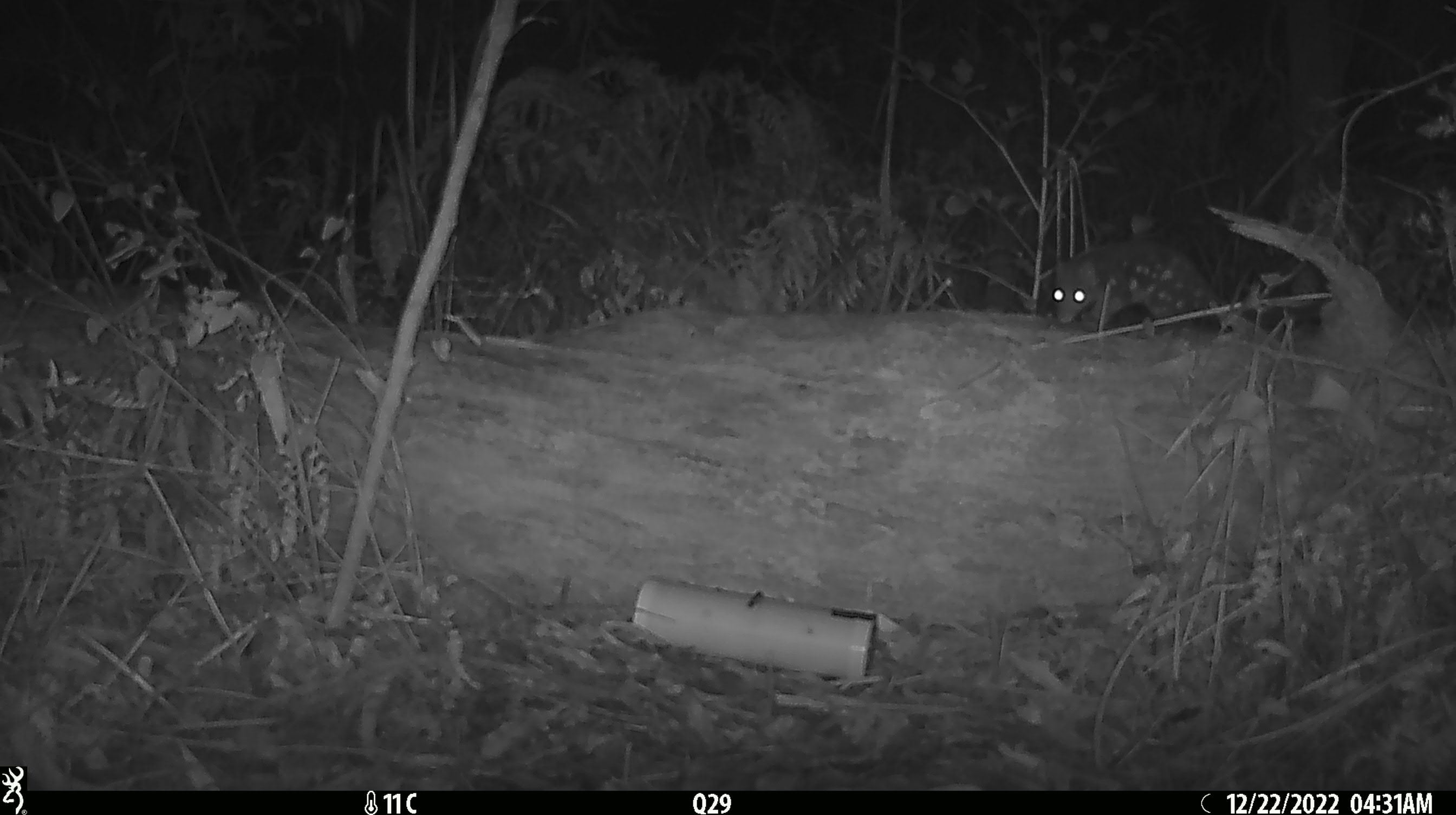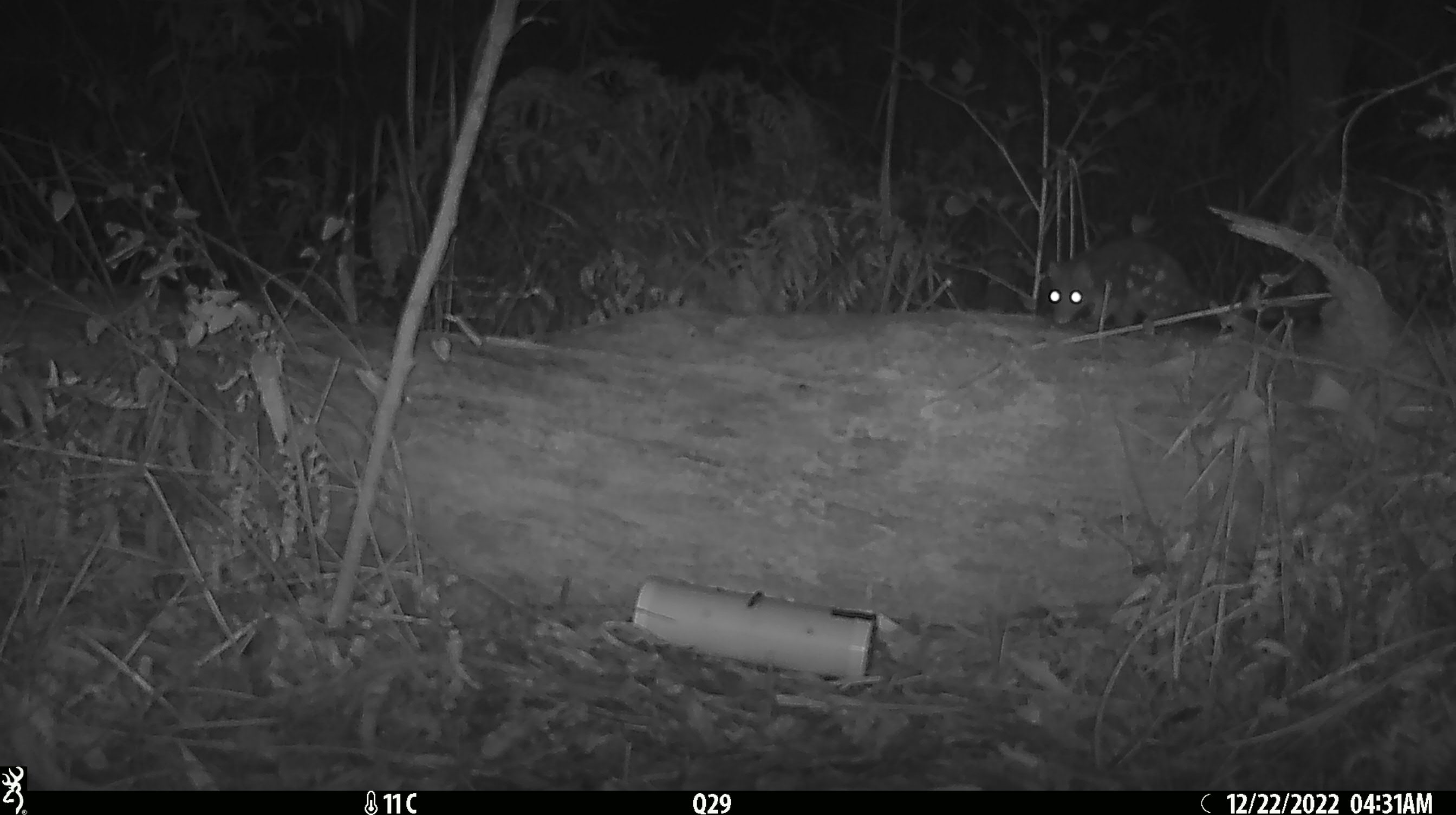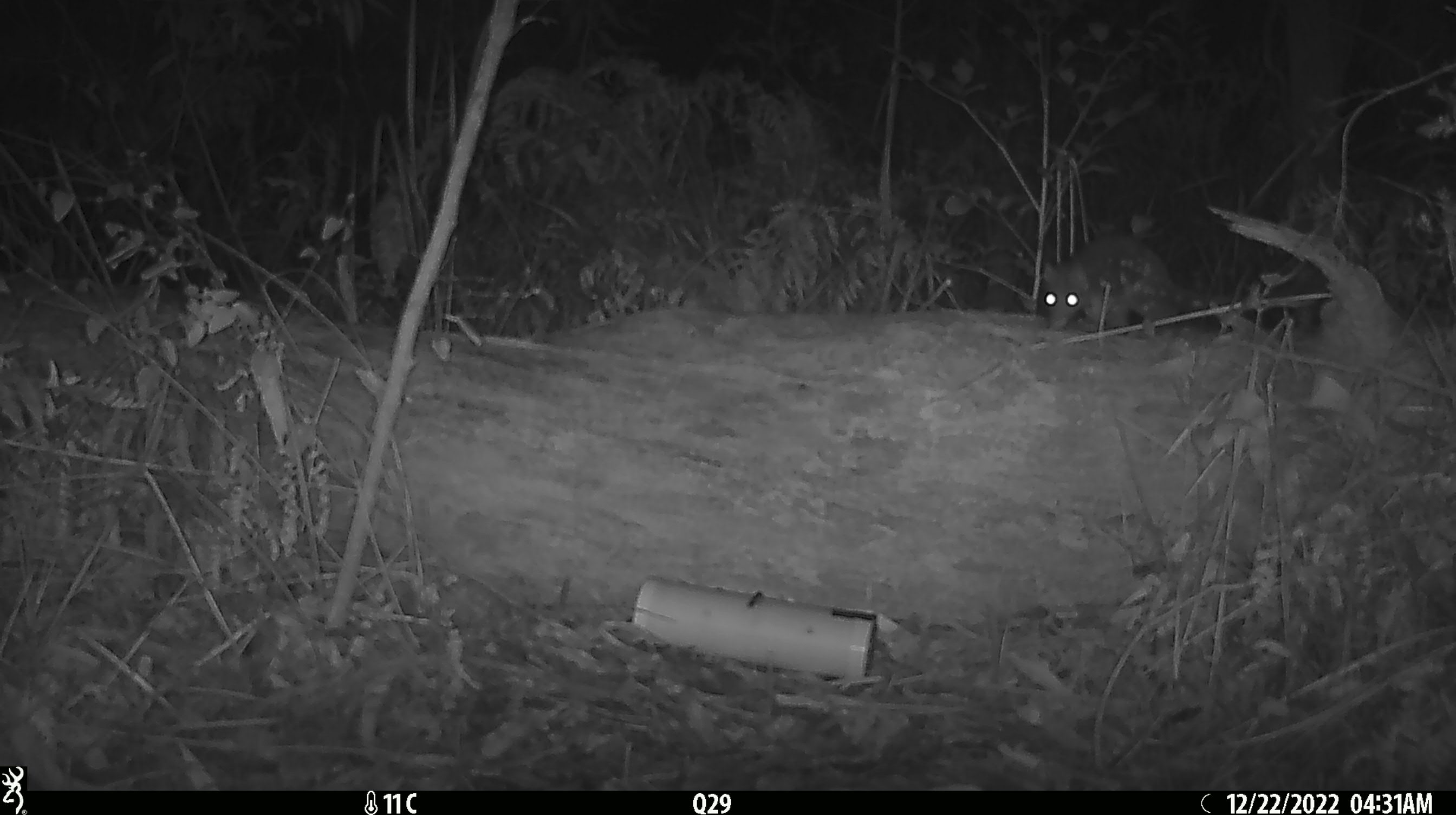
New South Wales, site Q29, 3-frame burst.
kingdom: Animalia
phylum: Chordata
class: Mammalia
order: Dasyuromorphia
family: Dasyuridae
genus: Dasyurus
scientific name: Dasyurus maculatus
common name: spotted-tailed quoll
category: quoll